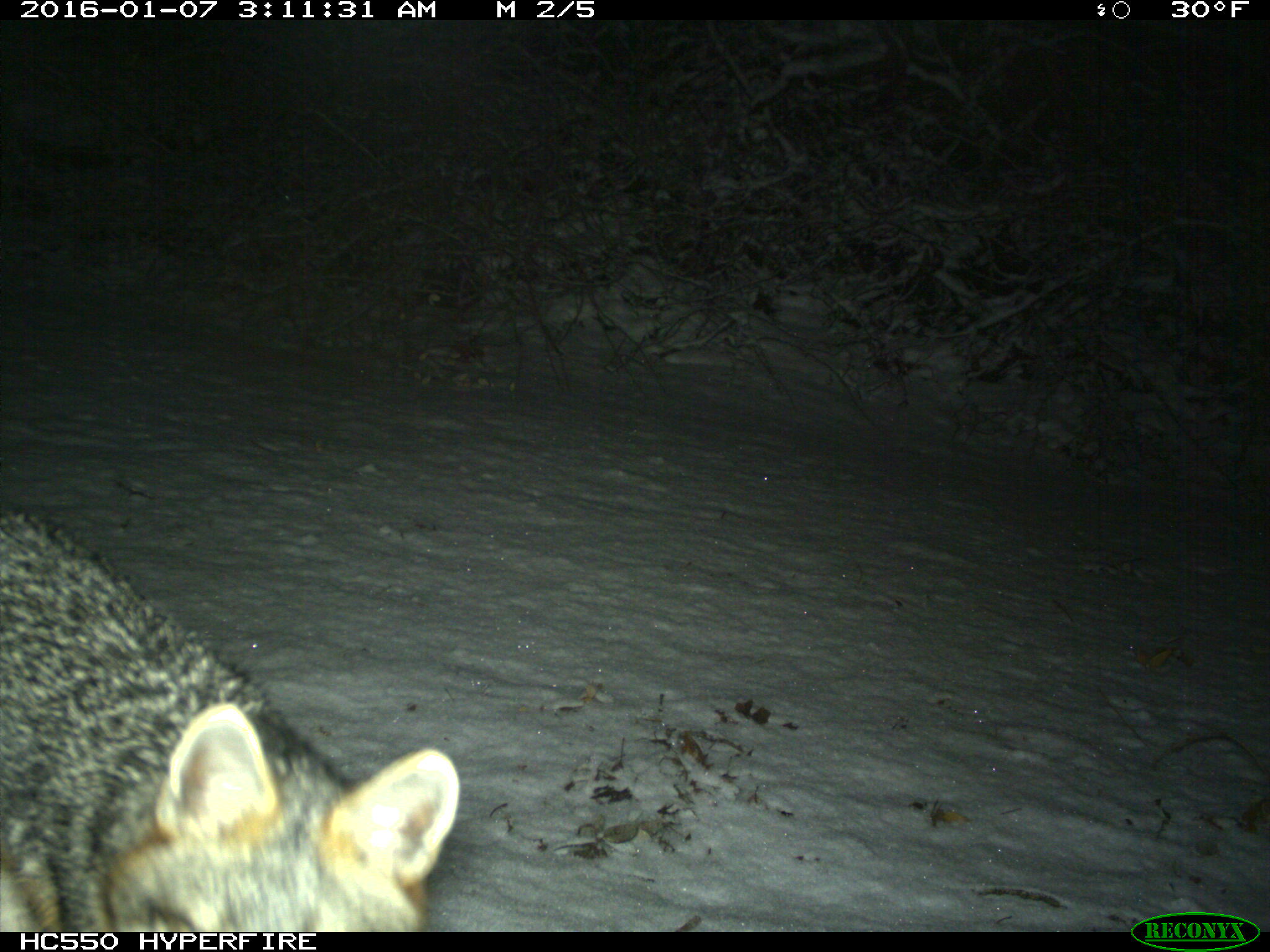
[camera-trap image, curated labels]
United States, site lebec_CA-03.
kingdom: Animalia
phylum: Chordata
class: Mammalia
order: Carnivora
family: Canidae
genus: Urocyon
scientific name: Urocyon cinereoargenteus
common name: gray fox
Urocyon cinereoargenteus (gray fox).